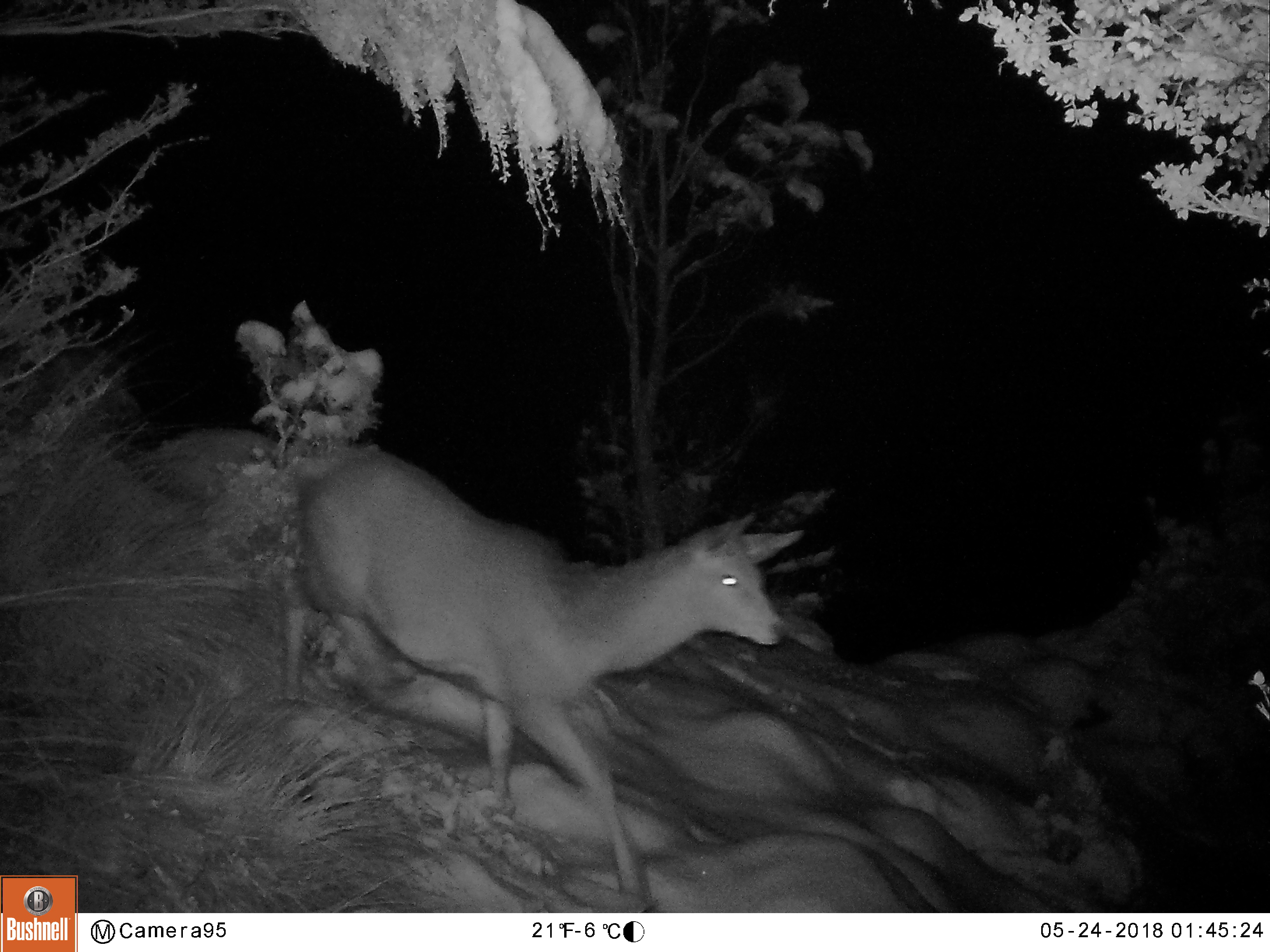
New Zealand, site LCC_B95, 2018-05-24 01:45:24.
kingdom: Animalia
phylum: Chordata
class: Mammalia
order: Artiodactyla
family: Cervidae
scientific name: Cervidae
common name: deer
Deer (Cervidae).